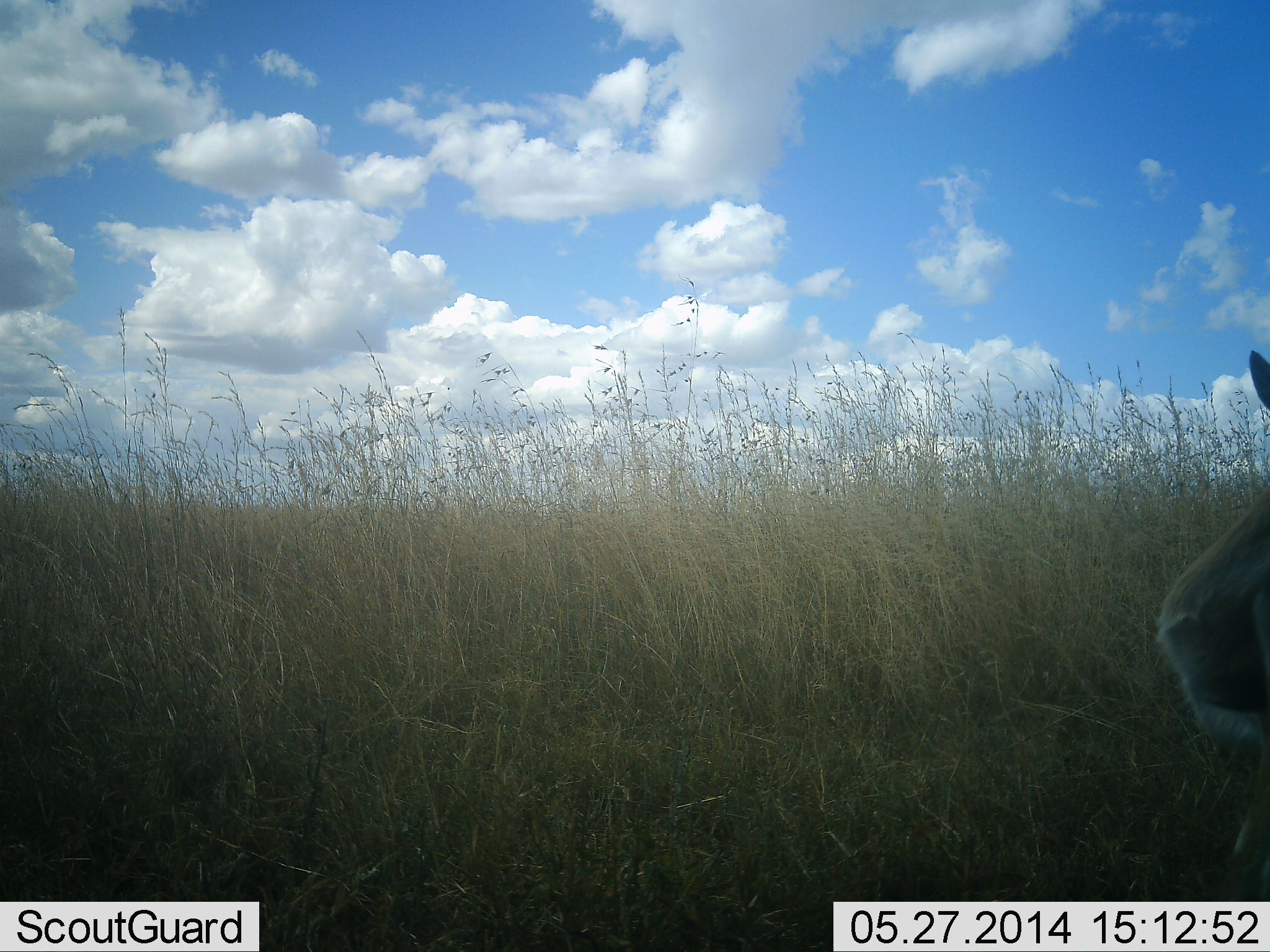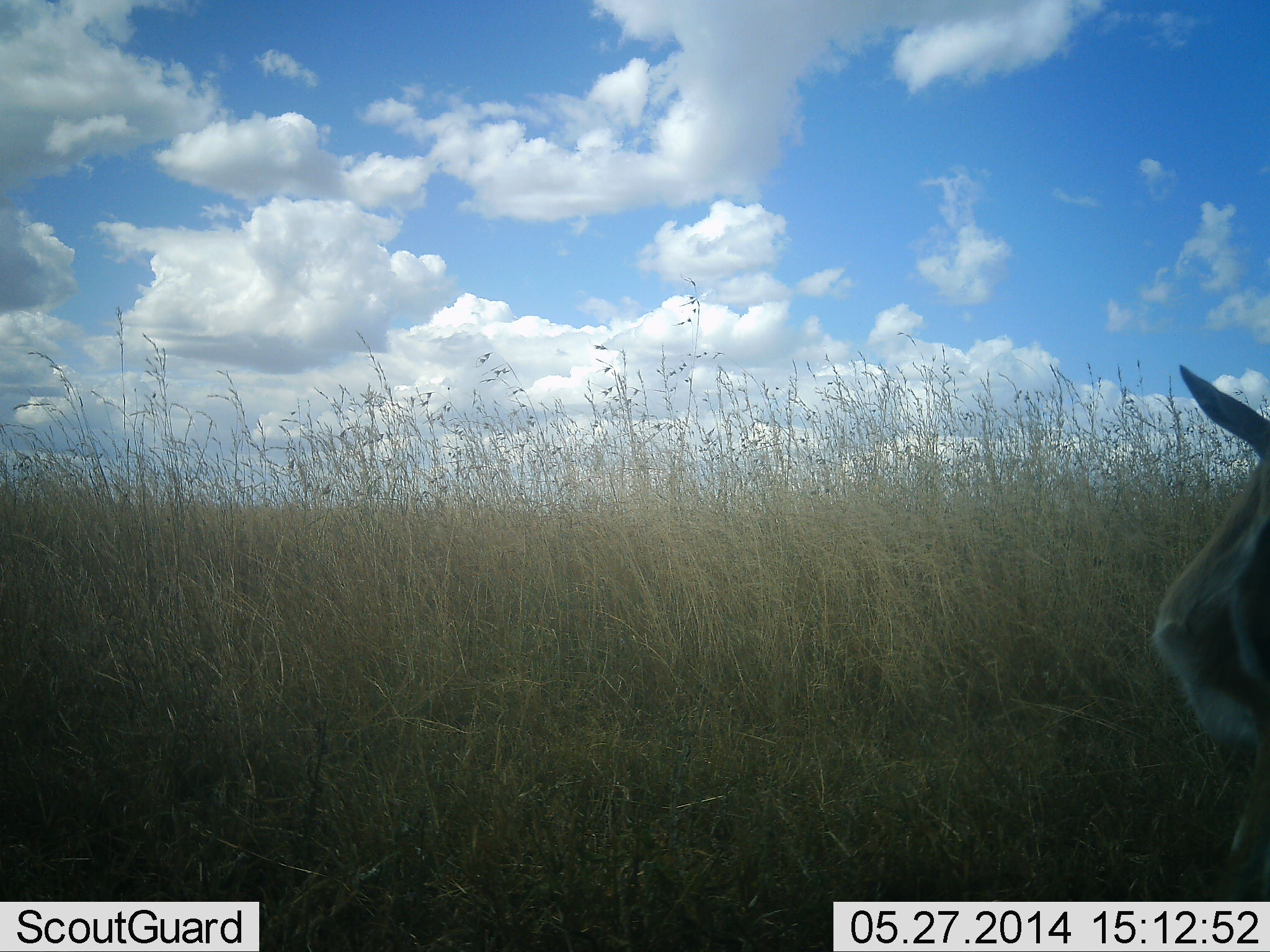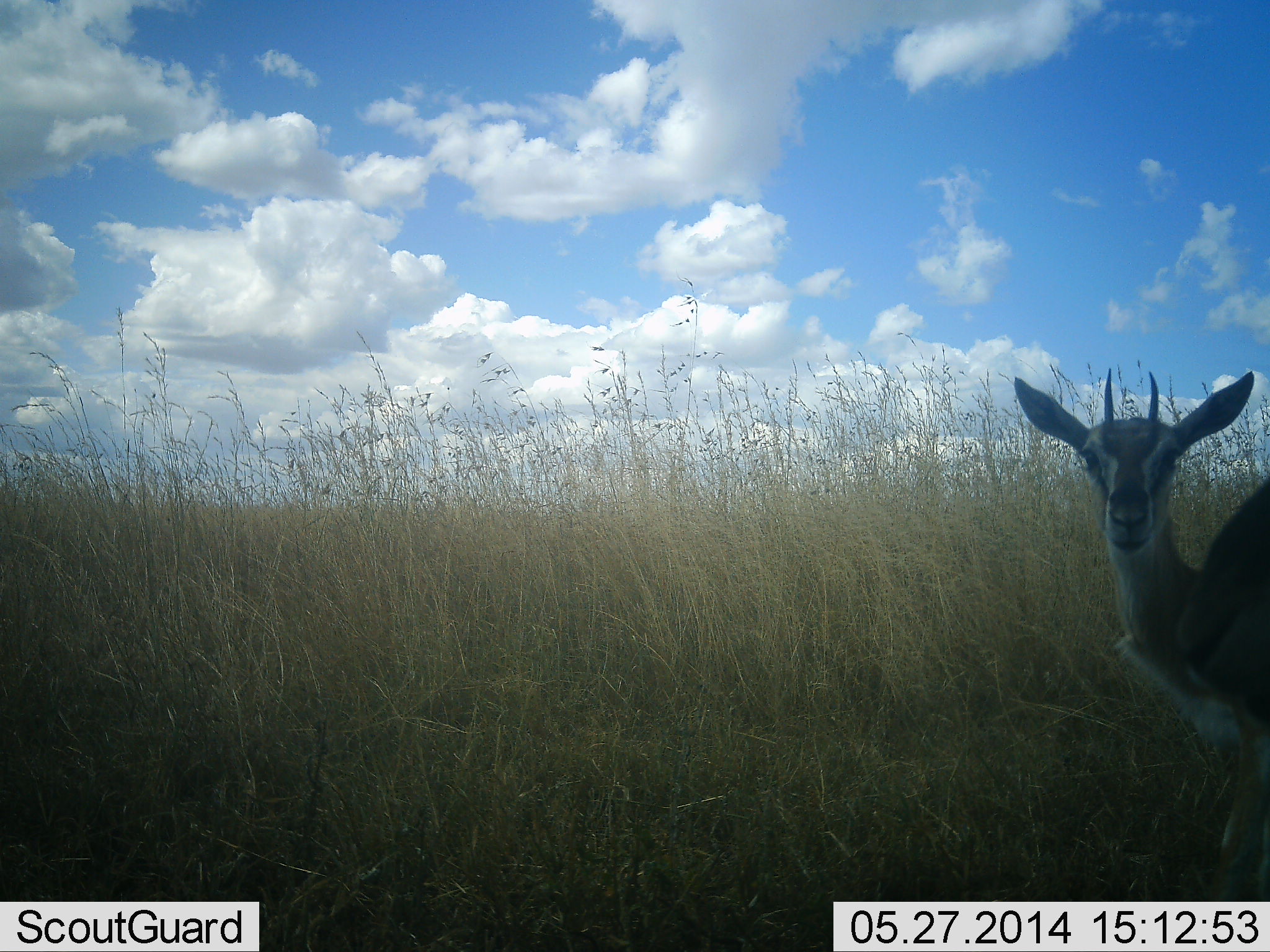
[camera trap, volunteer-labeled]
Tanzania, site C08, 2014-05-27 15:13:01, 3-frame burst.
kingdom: Animalia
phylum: Chordata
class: Mammalia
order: Artiodactyla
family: Bovidae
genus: Eudorcas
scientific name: Eudorcas thomsonii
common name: thomson's gazelle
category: gazellethomsons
Gazellethomsons (thomson's gazelle) (Eudorcas thomsonii), count 1. Behavior (volunteer vote fractions): standing 80%, resting 0%, moving 10%, interacting 20%. Young present (vote fraction): 0%. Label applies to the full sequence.